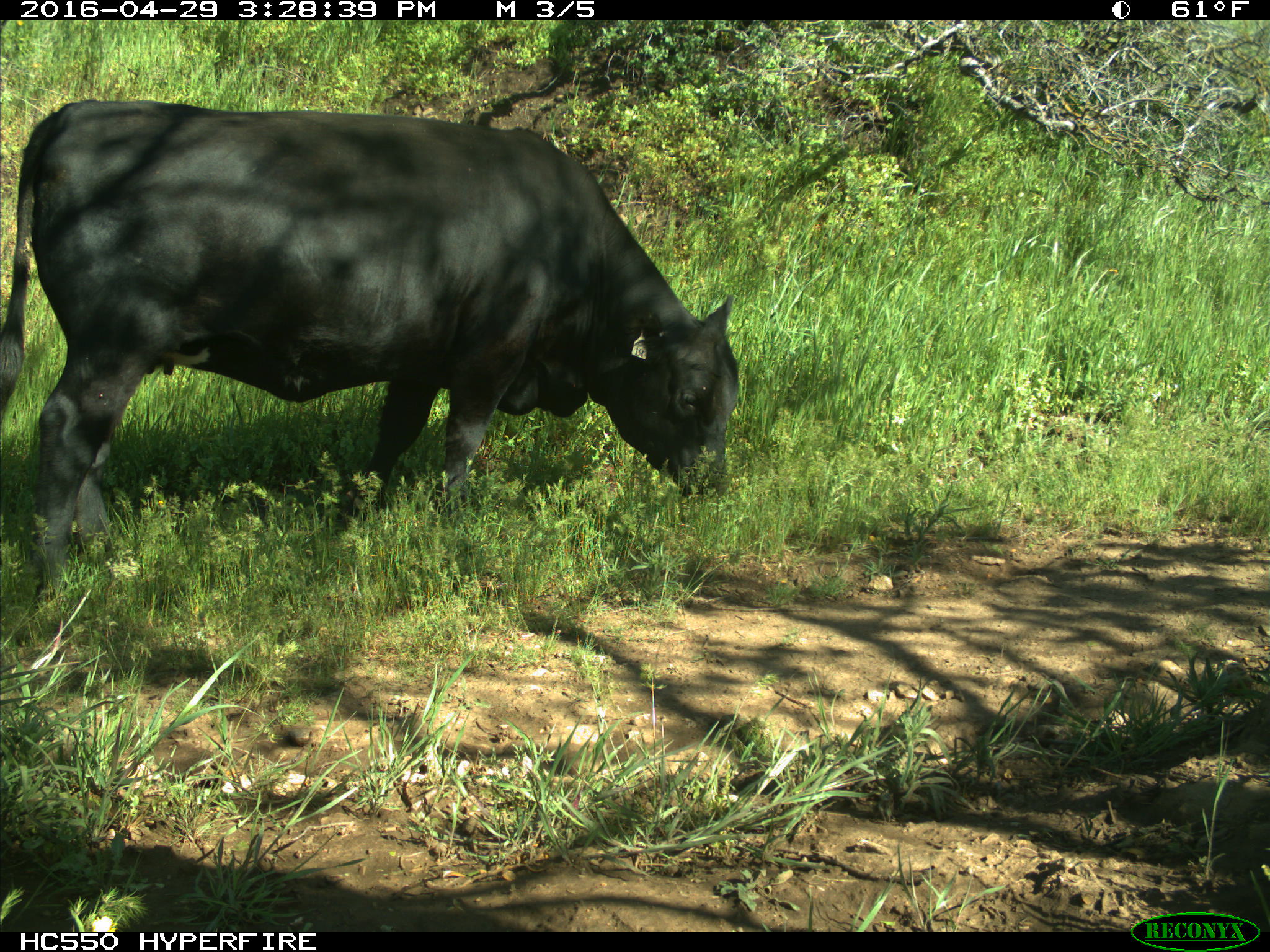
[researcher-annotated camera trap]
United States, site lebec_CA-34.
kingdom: Animalia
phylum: Chordata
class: Mammalia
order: Artiodactyla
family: Bovidae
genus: Bos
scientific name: Bos taurus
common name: domestic cow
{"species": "Bos taurus (domestic cow)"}